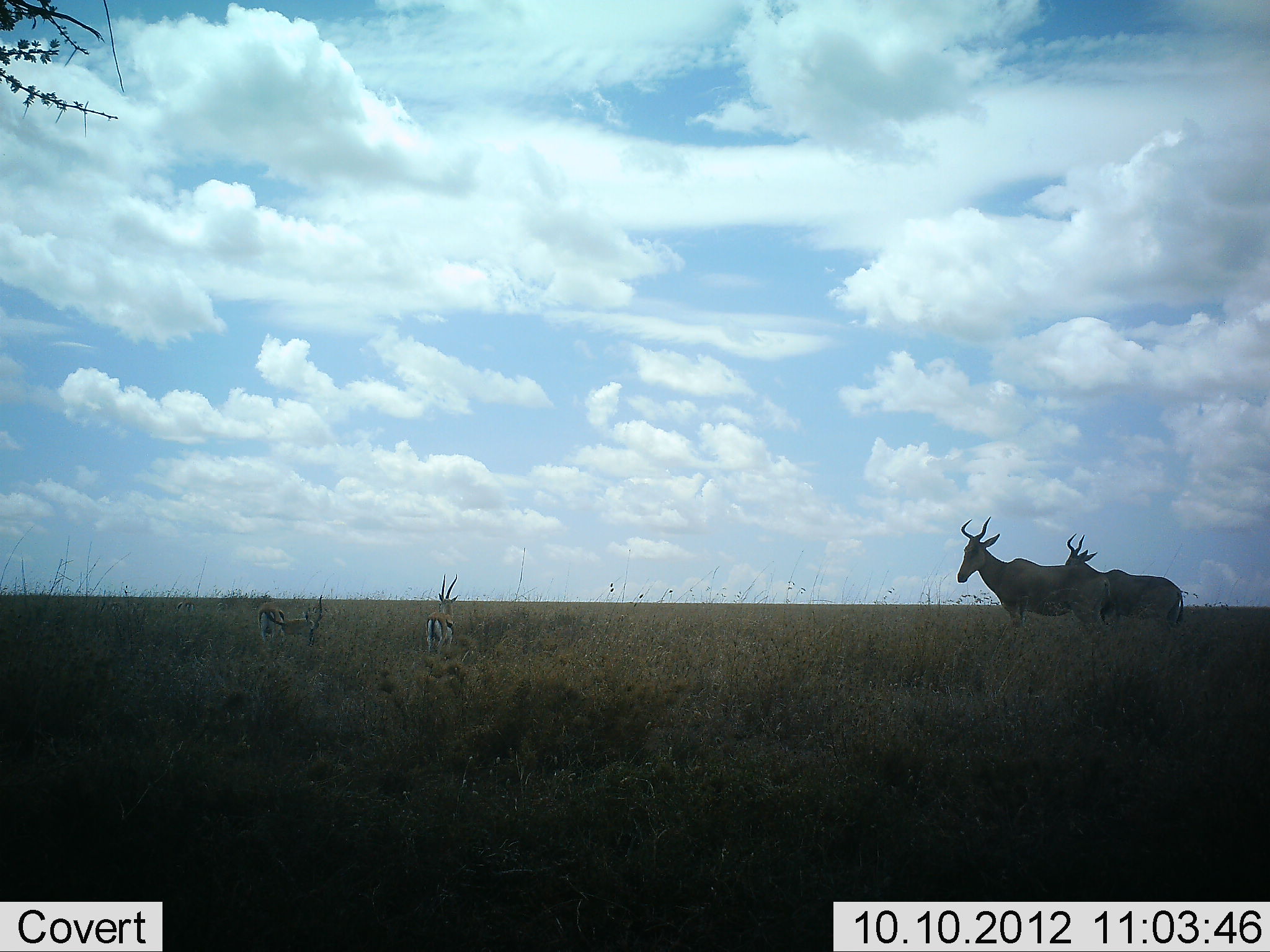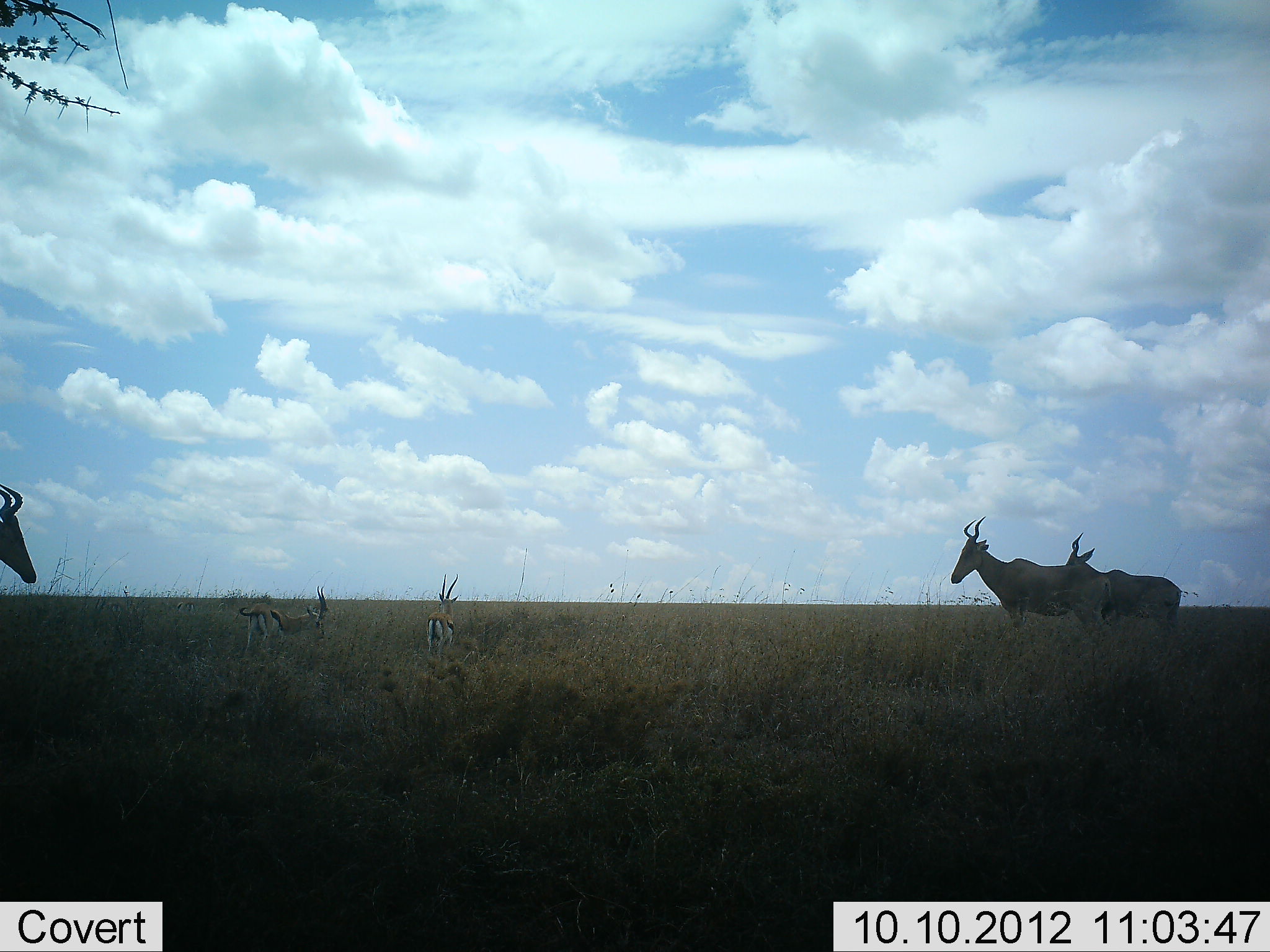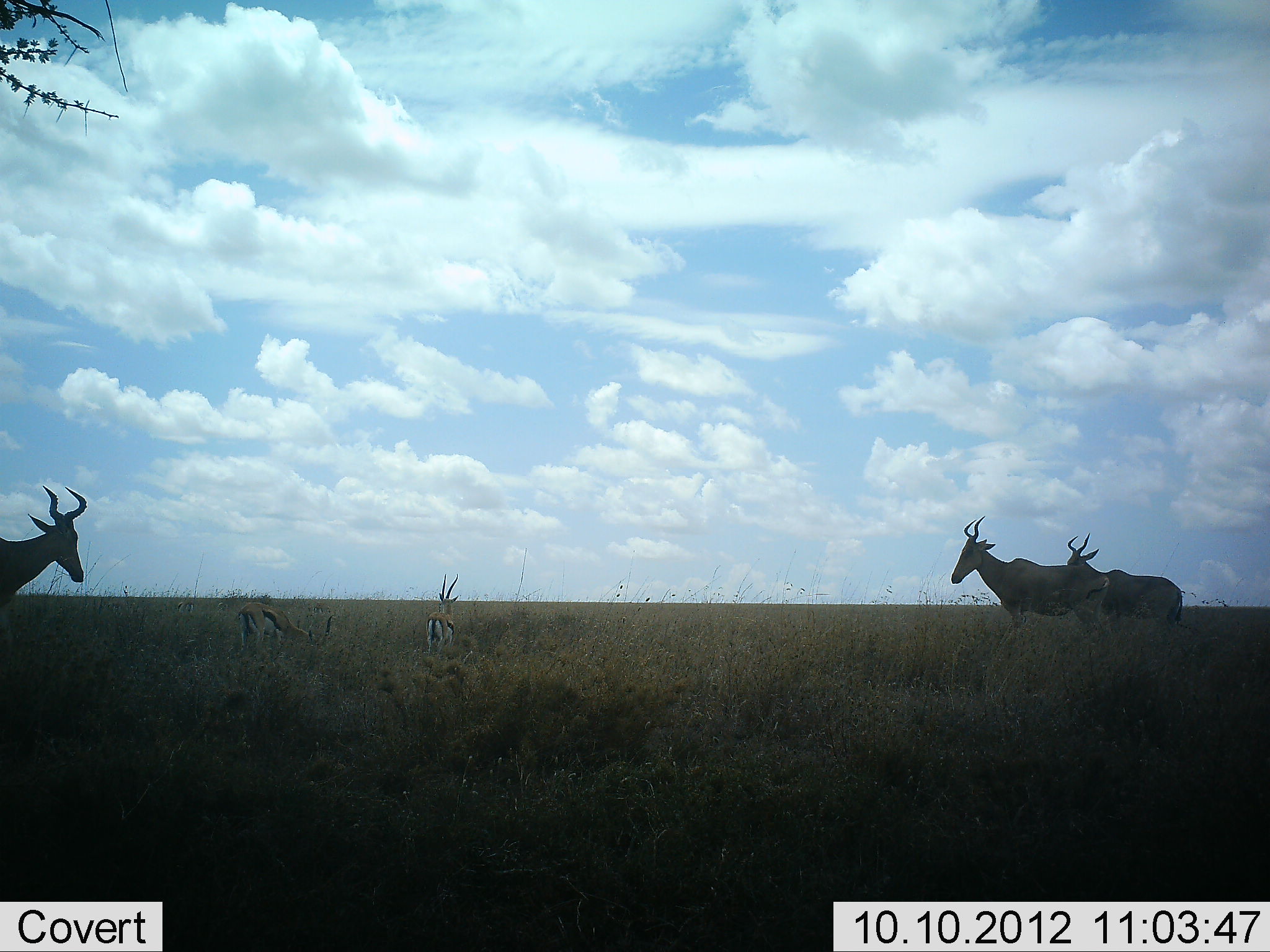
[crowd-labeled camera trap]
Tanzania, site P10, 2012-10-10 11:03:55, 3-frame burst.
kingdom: Animalia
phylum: Chordata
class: Mammalia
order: Artiodactyla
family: Bovidae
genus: Eudorcas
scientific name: Eudorcas thomsonii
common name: thomson's gazelle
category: gazellethomsons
Gazellethomsons (thomson's gazelle) (Eudorcas thomsonii), count 2. Behavior (volunteer vote fractions): standing 100%, resting 0%, moving 8%, interacting 0%. Young present (vote fraction): 0%. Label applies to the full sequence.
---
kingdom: Animalia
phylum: Chordata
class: Mammalia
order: Artiodactyla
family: Bovidae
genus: Alcelaphus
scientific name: Alcelaphus buselaphus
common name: hartebeest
Hartebeest (Alcelaphus buselaphus), count 3. Behavior (volunteer vote fractions): standing 93%, resting 0%, moving 67%, interacting 0%. Young present (vote fraction): 0%. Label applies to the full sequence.